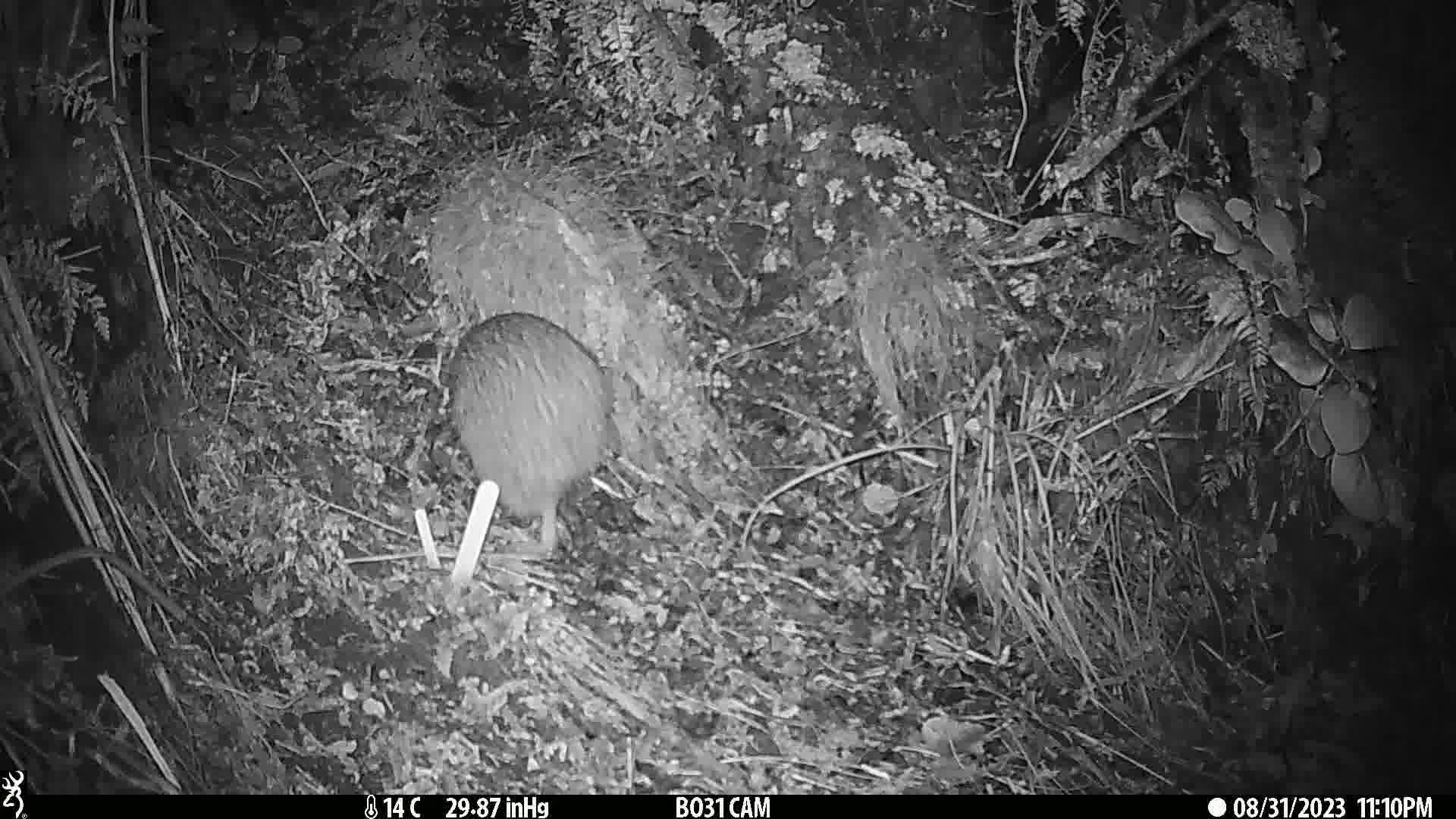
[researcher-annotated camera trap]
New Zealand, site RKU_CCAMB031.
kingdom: Animalia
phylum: Chordata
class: Aves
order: Apterygiformes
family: Apterygidae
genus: Apteryx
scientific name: Apteryx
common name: kiwi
Kiwi (Apteryx).